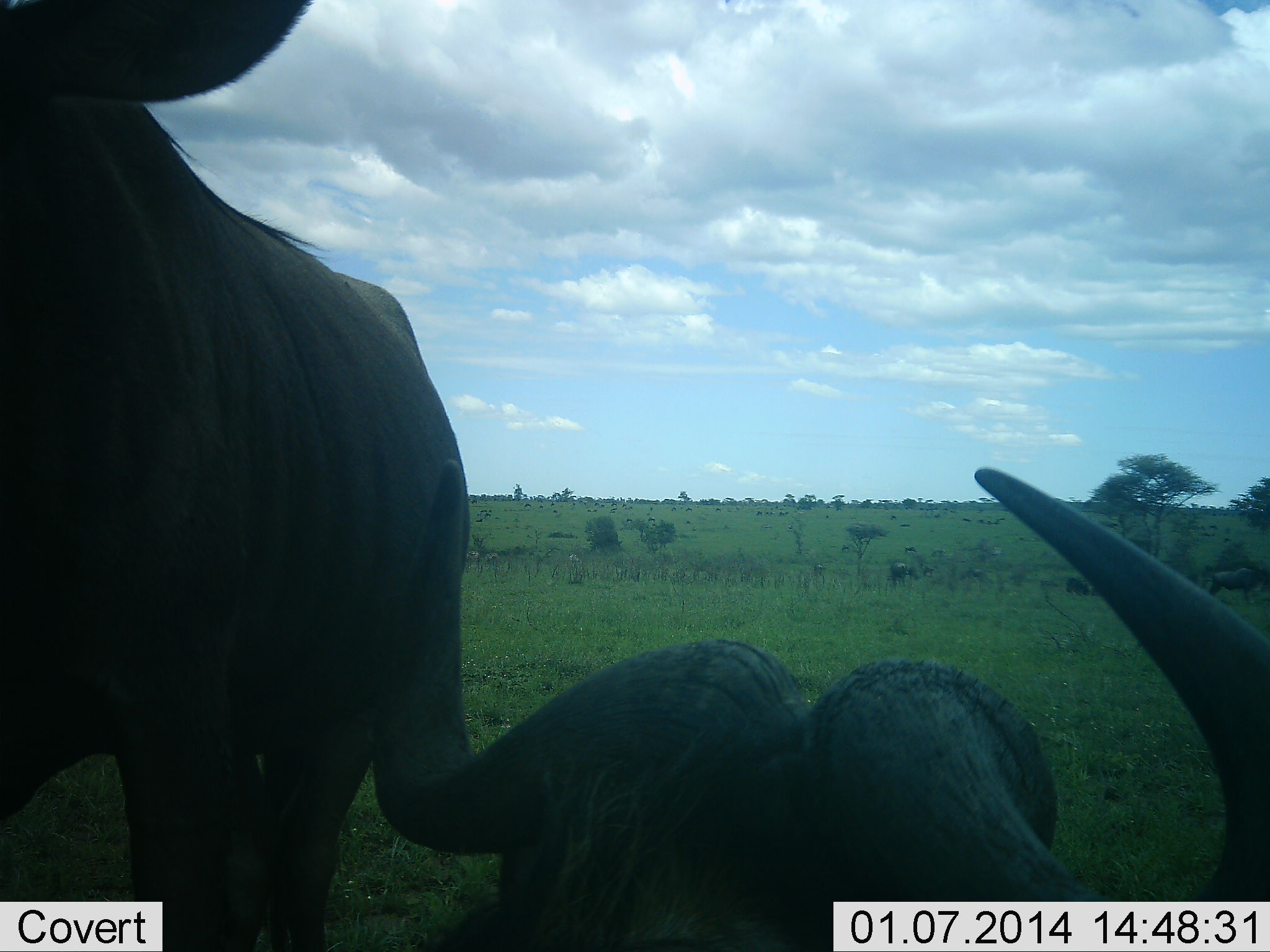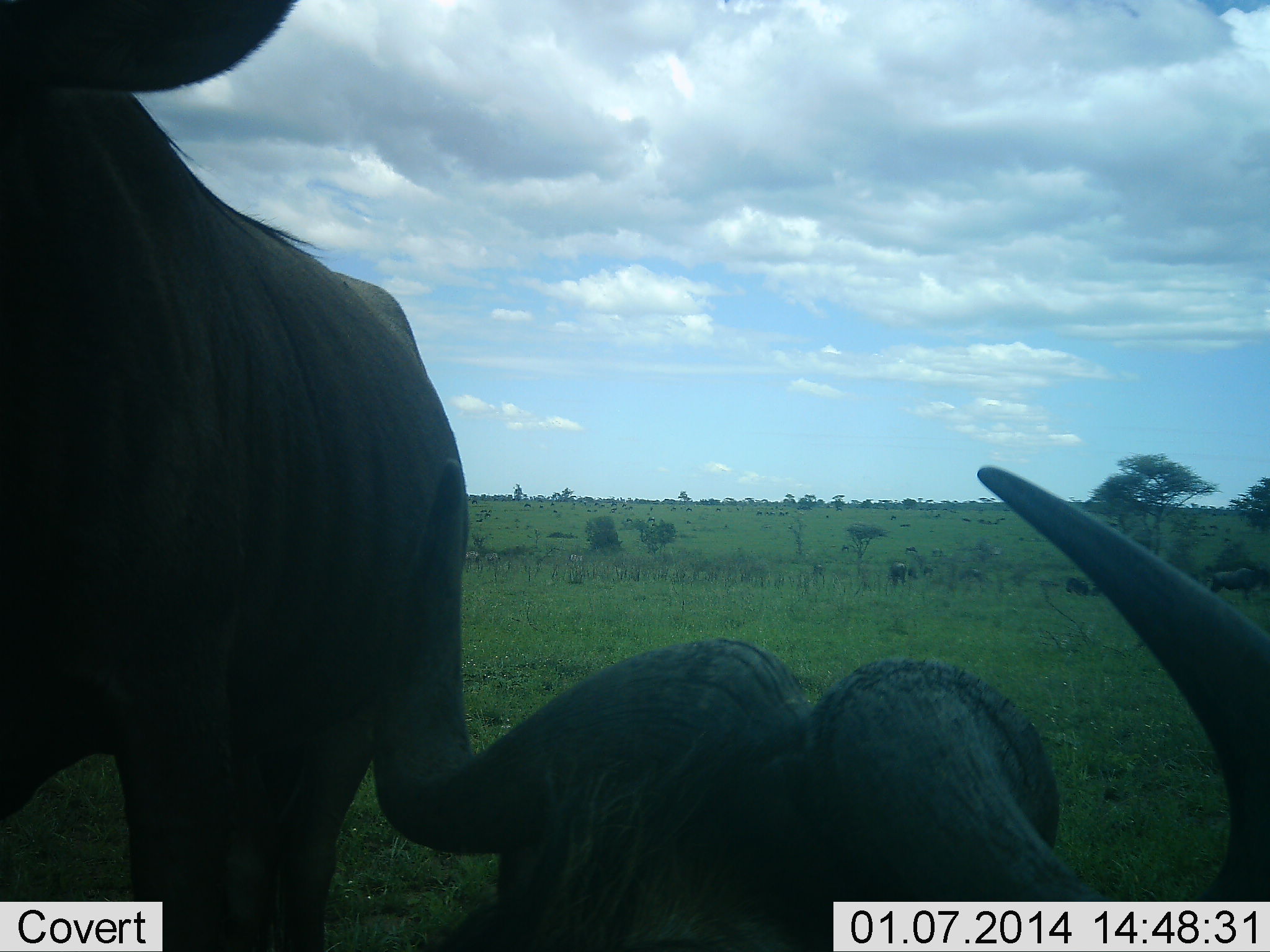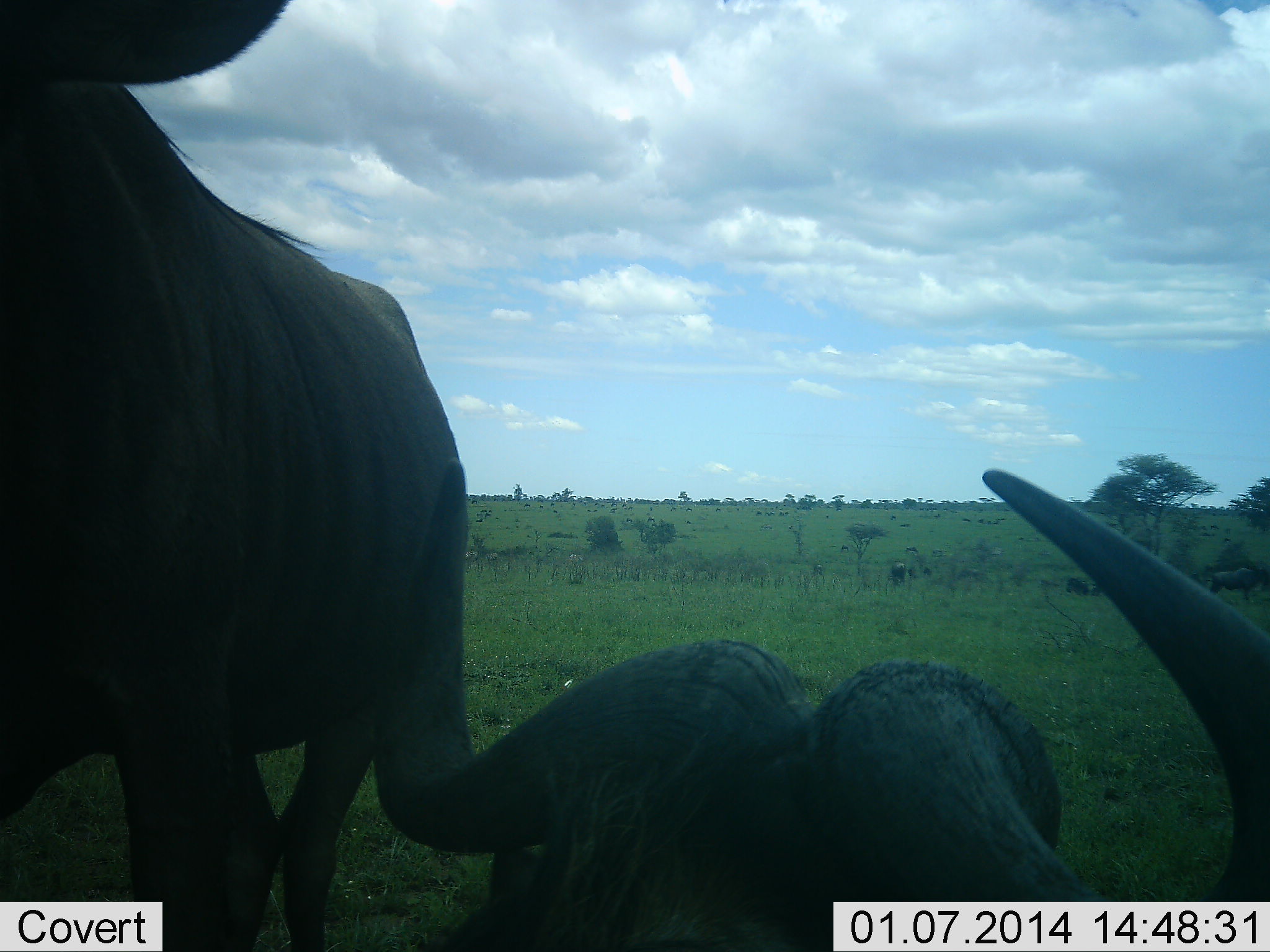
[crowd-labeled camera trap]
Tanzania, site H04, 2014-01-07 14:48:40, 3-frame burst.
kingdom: Animalia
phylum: Chordata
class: Mammalia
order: Artiodactyla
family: Bovidae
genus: Connochaetes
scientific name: Connochaetes taurinus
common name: blue wildebeest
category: wildebeest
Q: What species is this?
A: Wildebeest (blue wildebeest) (Connochaetes taurinus).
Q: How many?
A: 2.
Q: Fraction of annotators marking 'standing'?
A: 82%.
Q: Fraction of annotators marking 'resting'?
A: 73%.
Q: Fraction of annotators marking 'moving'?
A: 18%.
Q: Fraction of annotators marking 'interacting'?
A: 0%.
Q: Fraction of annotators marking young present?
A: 0%.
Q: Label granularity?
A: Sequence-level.